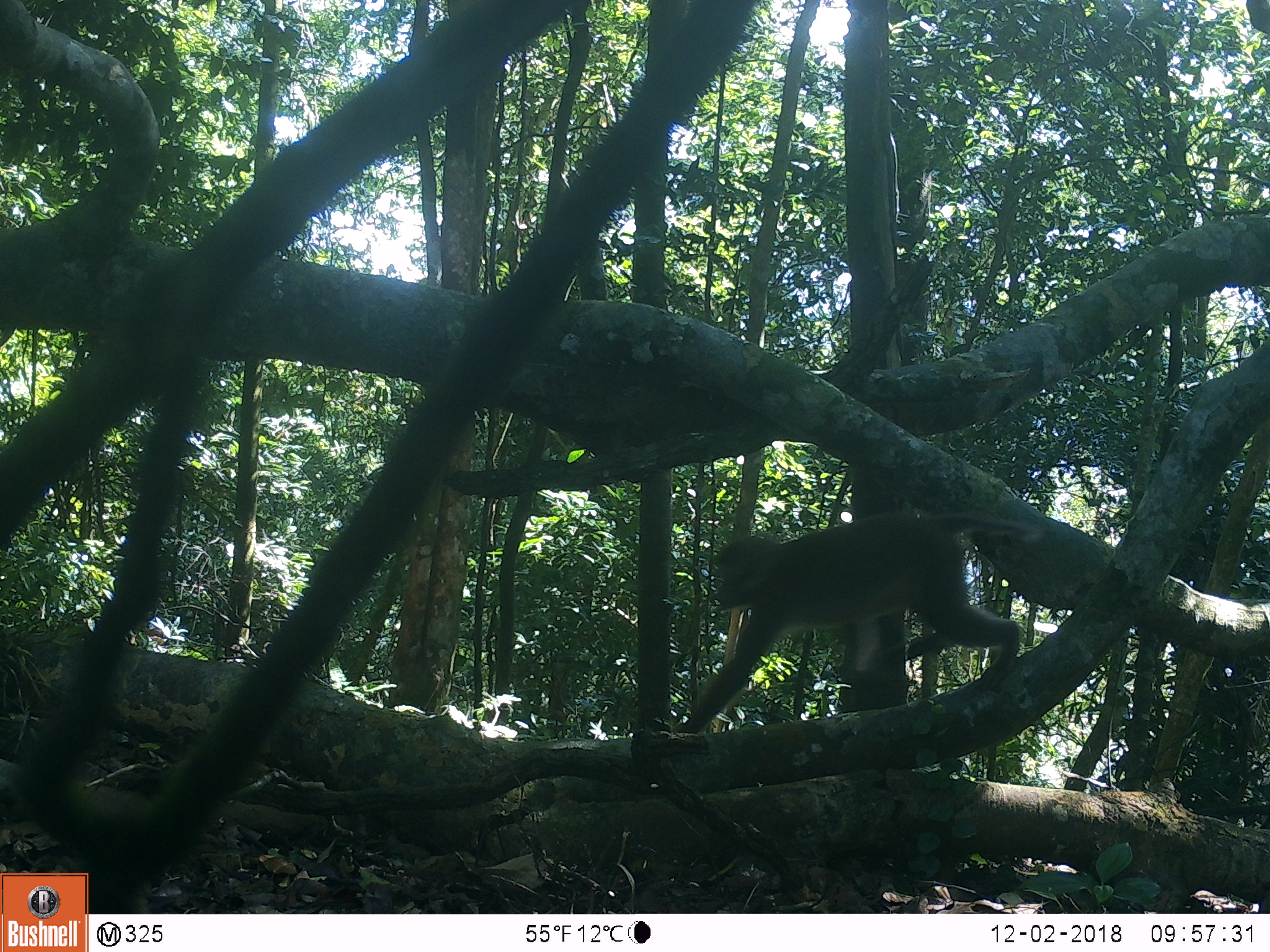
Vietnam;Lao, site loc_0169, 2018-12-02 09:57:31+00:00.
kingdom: Animalia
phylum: Chordata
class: Mammalia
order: Primates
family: Cercopithecidae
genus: Macaca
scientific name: Macaca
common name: macaques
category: assam or rhesus macaque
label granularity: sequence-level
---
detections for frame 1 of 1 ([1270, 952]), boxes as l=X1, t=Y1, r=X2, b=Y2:
assam or rhesus macaque: l=670, t=507, r=1044, b=735